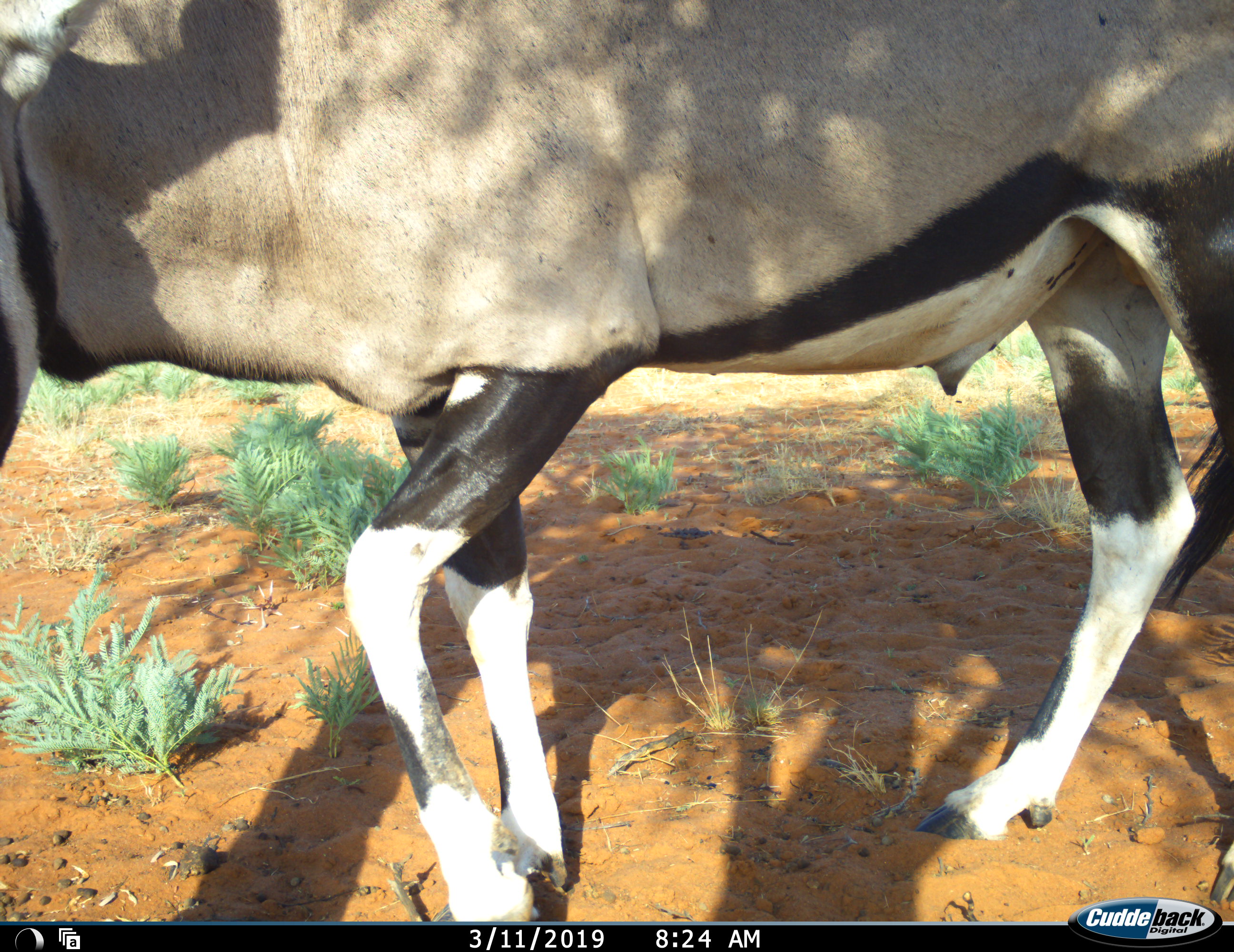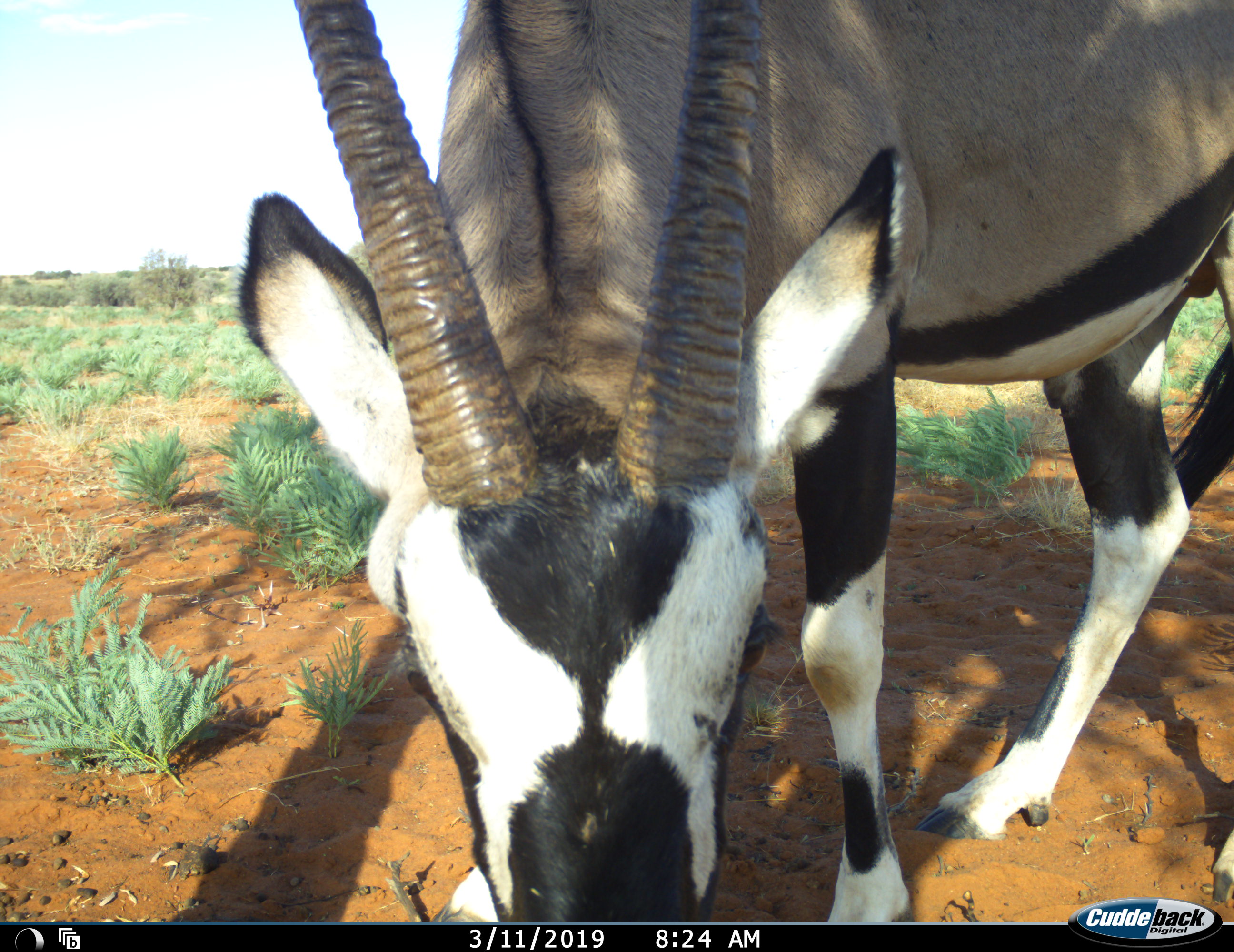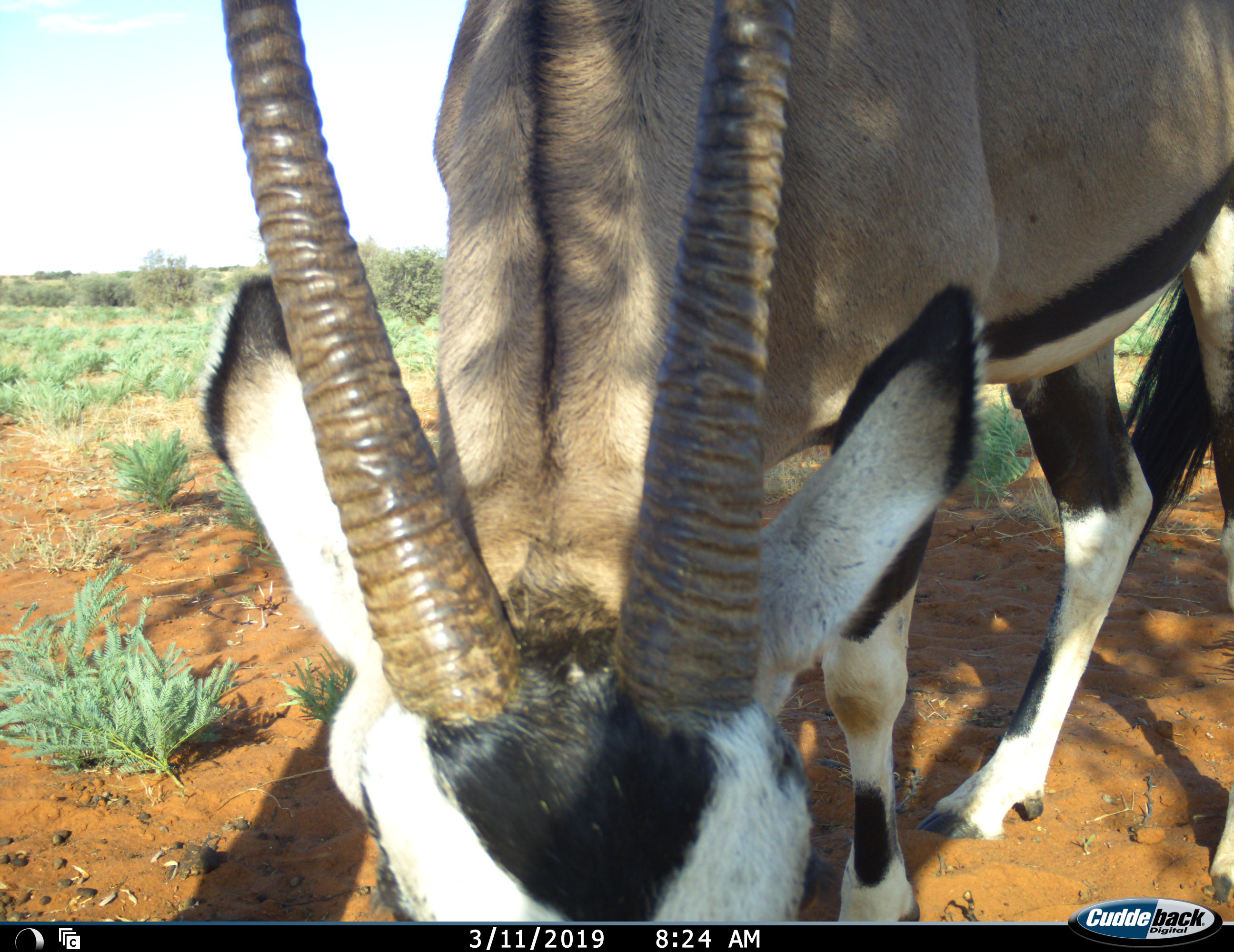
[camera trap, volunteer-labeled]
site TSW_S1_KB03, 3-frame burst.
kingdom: Animalia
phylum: Chordata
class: Mammalia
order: Artiodactyla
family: Bovidae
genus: Oryx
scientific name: Oryx gazella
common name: gemsbok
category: oryx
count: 1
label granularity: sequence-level